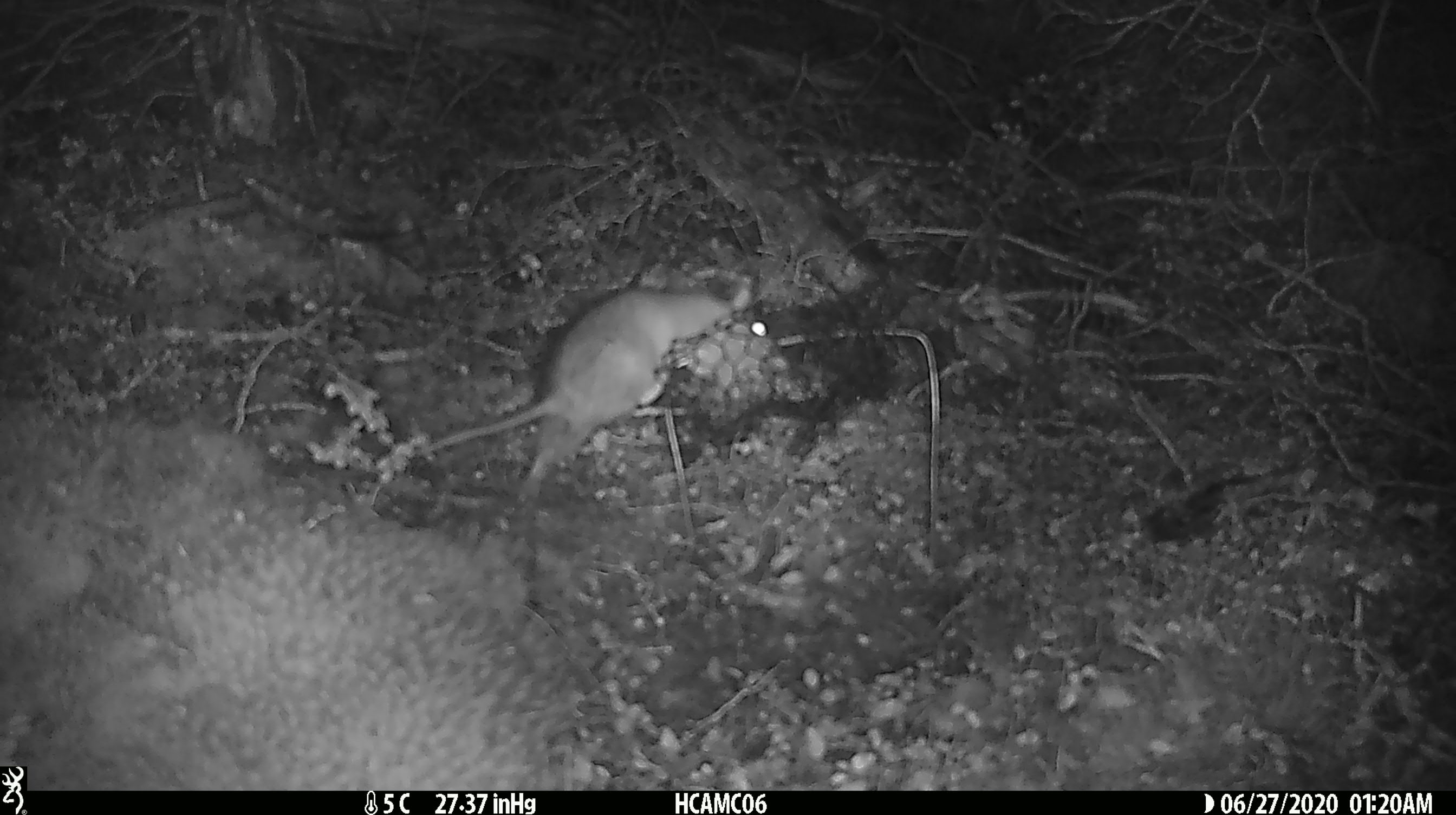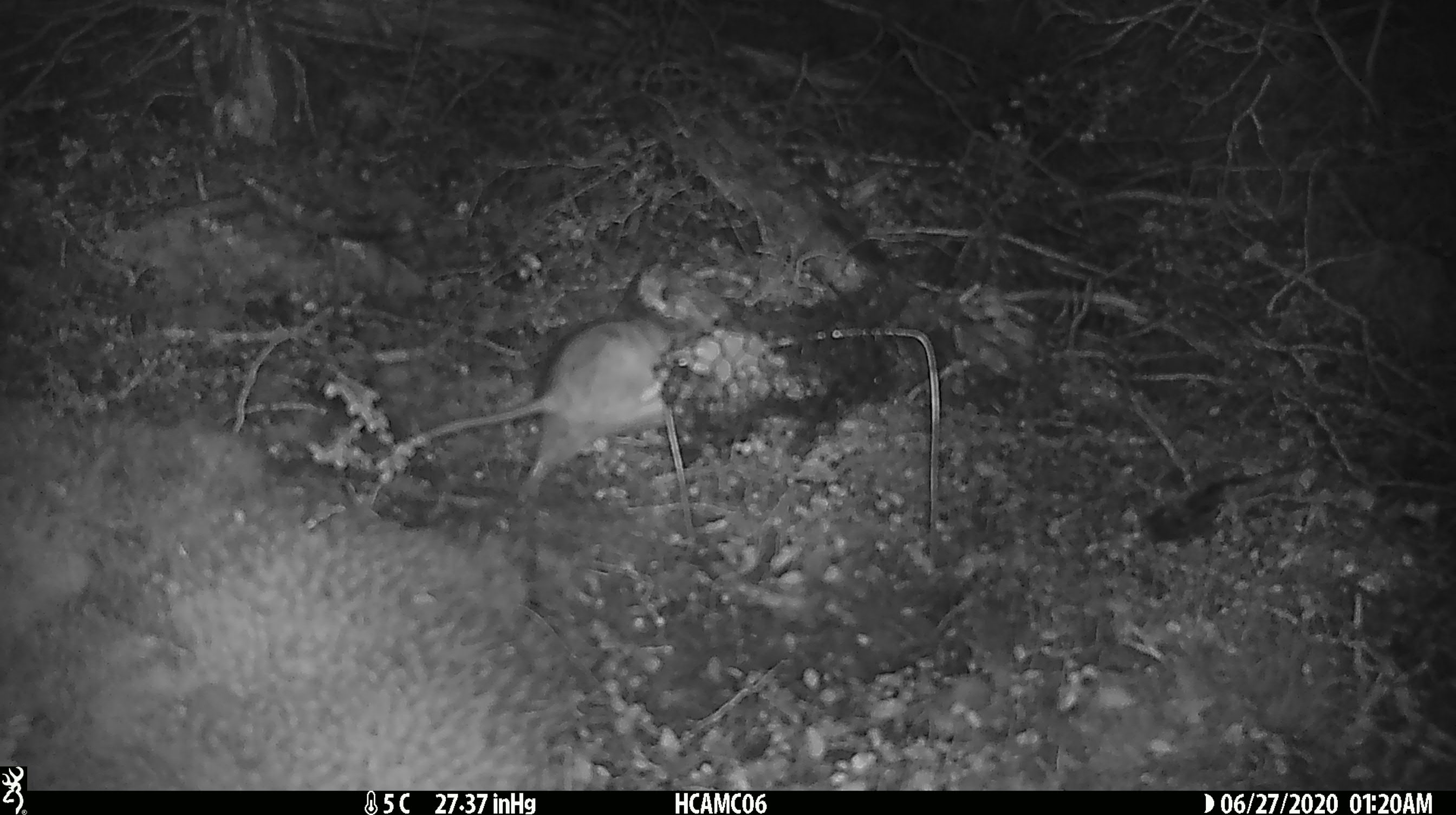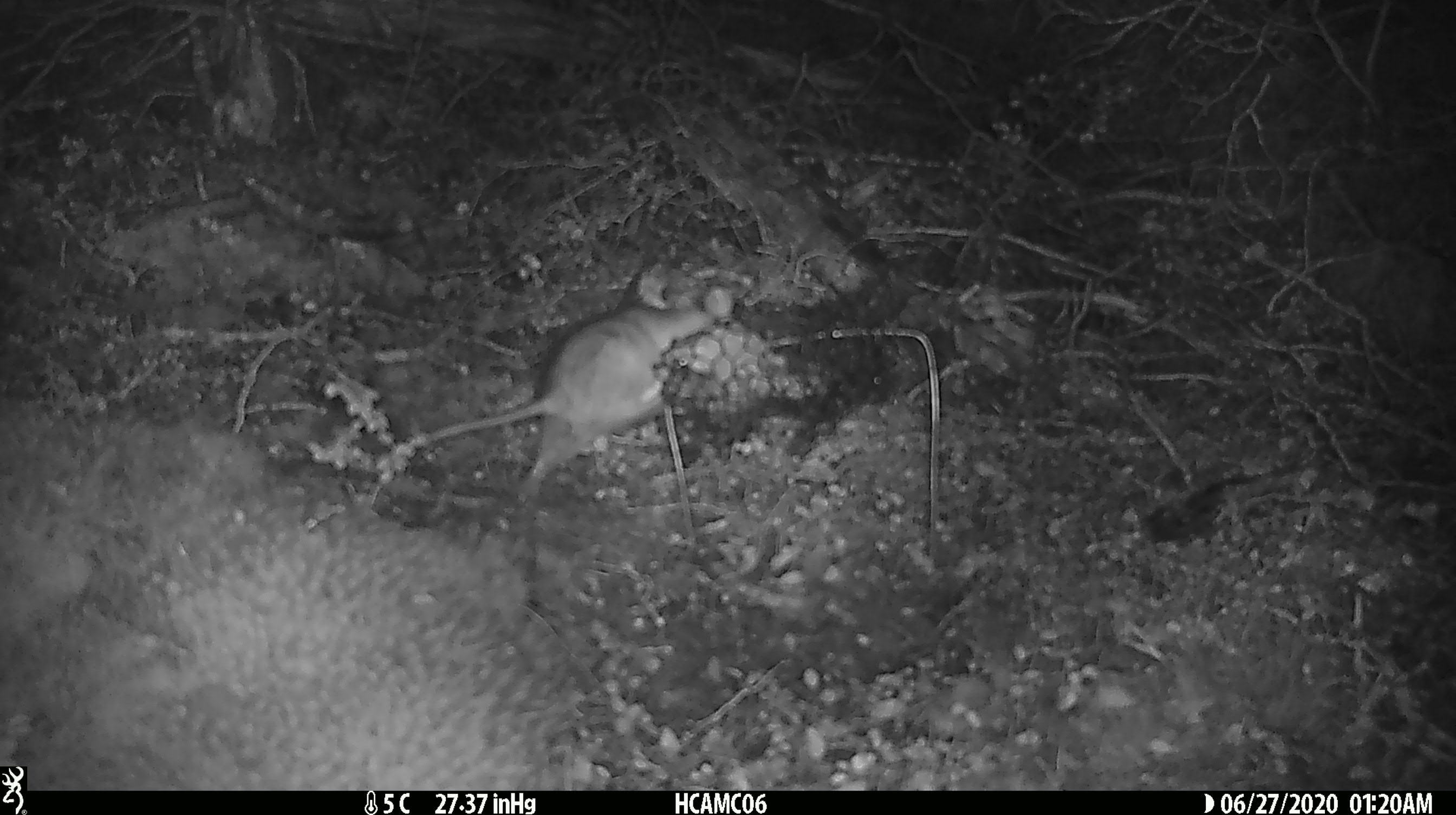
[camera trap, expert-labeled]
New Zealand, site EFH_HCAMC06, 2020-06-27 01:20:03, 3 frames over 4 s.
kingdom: Animalia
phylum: Chordata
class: Mammalia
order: Rodentia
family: Muridae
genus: Rattus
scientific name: Rattus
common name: rat